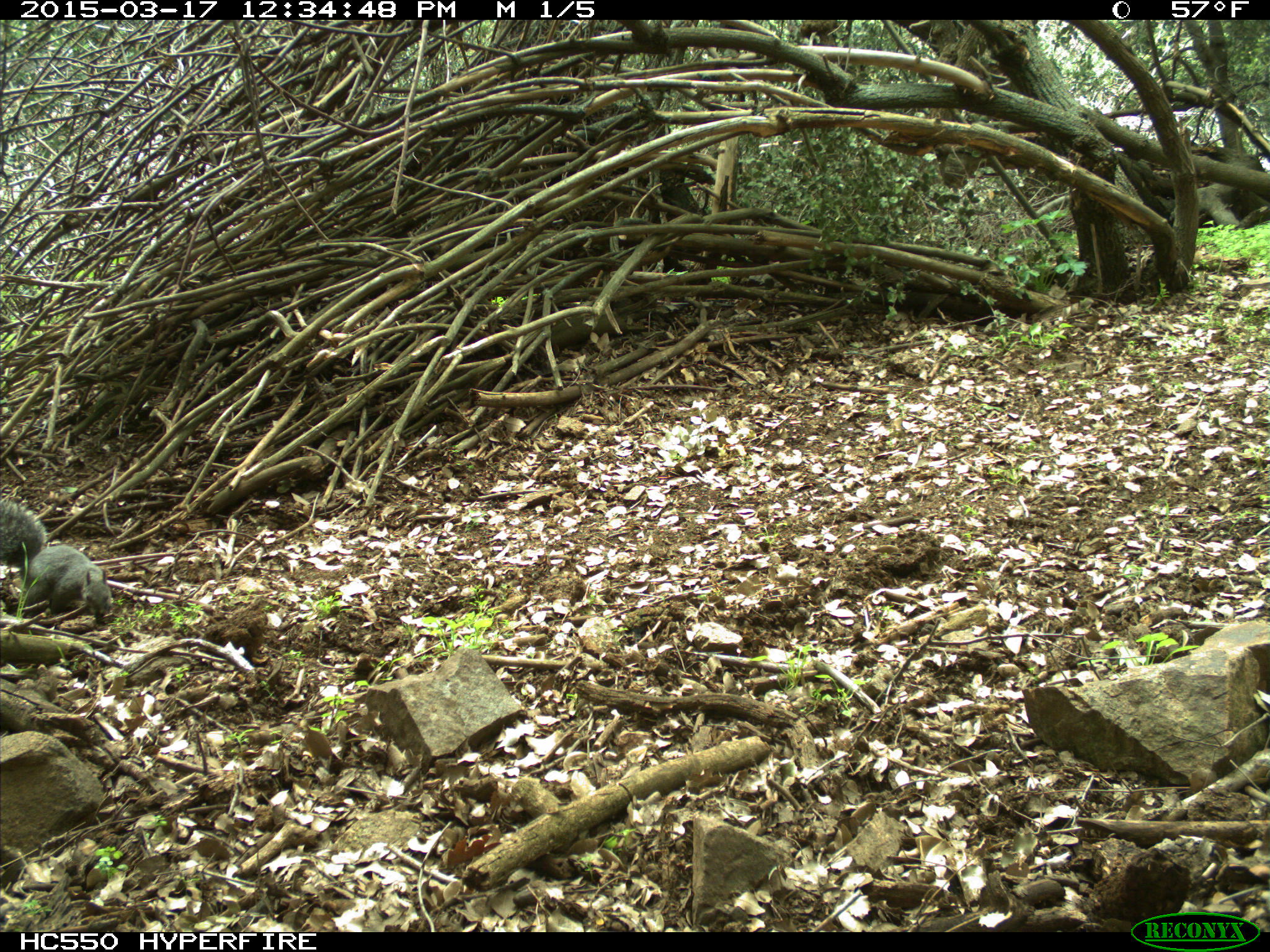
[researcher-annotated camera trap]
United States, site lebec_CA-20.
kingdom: Animalia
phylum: Chordata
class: Mammalia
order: Rodentia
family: Sciuridae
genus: Sciurus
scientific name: Sciurus carolinensis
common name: eastern gray squirrel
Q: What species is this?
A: Sciurus carolinensis (eastern gray squirrel).